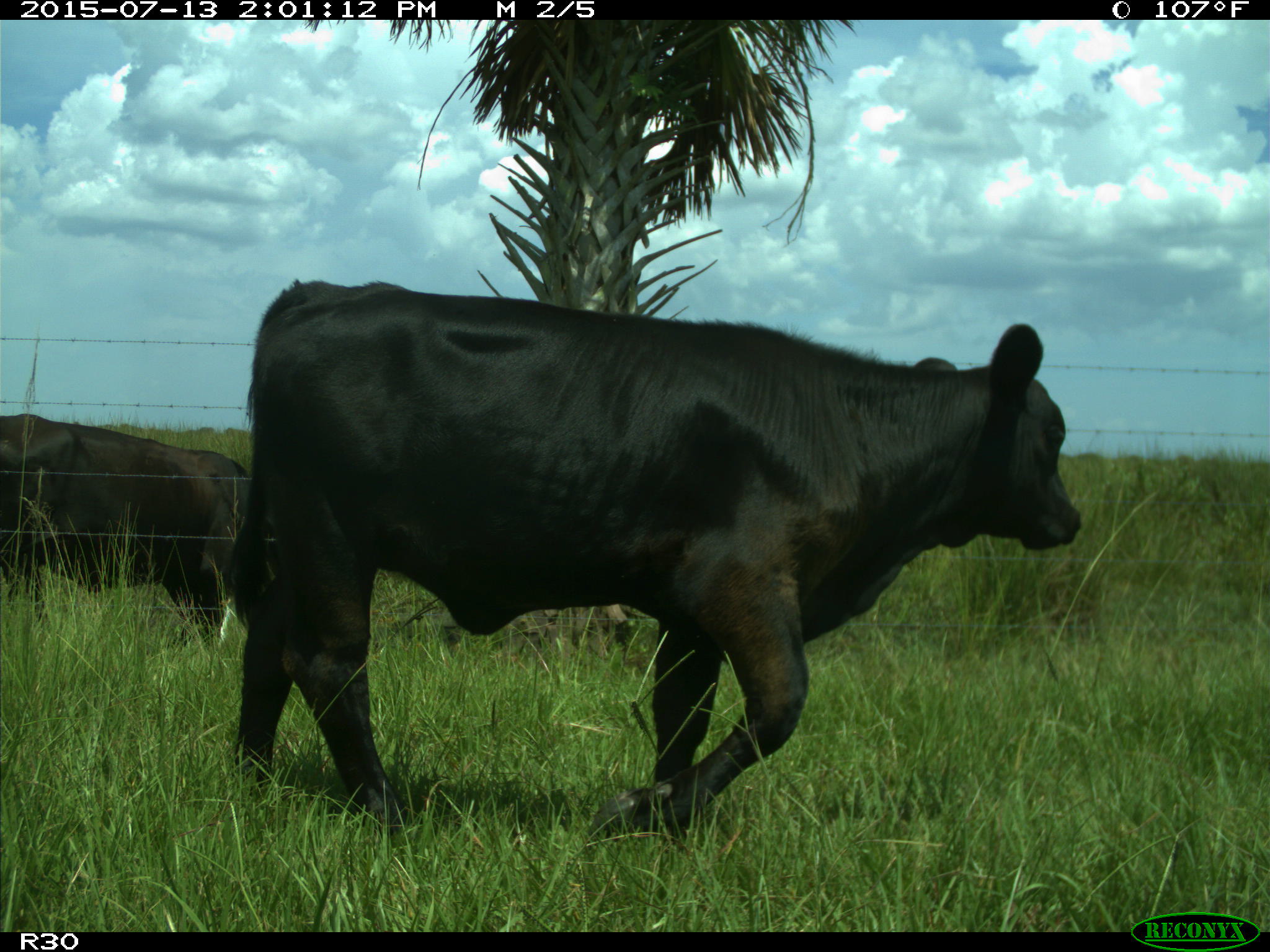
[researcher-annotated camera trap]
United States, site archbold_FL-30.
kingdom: Animalia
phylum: Chordata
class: Mammalia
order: Artiodactyla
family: Bovidae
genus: Bos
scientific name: Bos taurus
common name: domestic cow